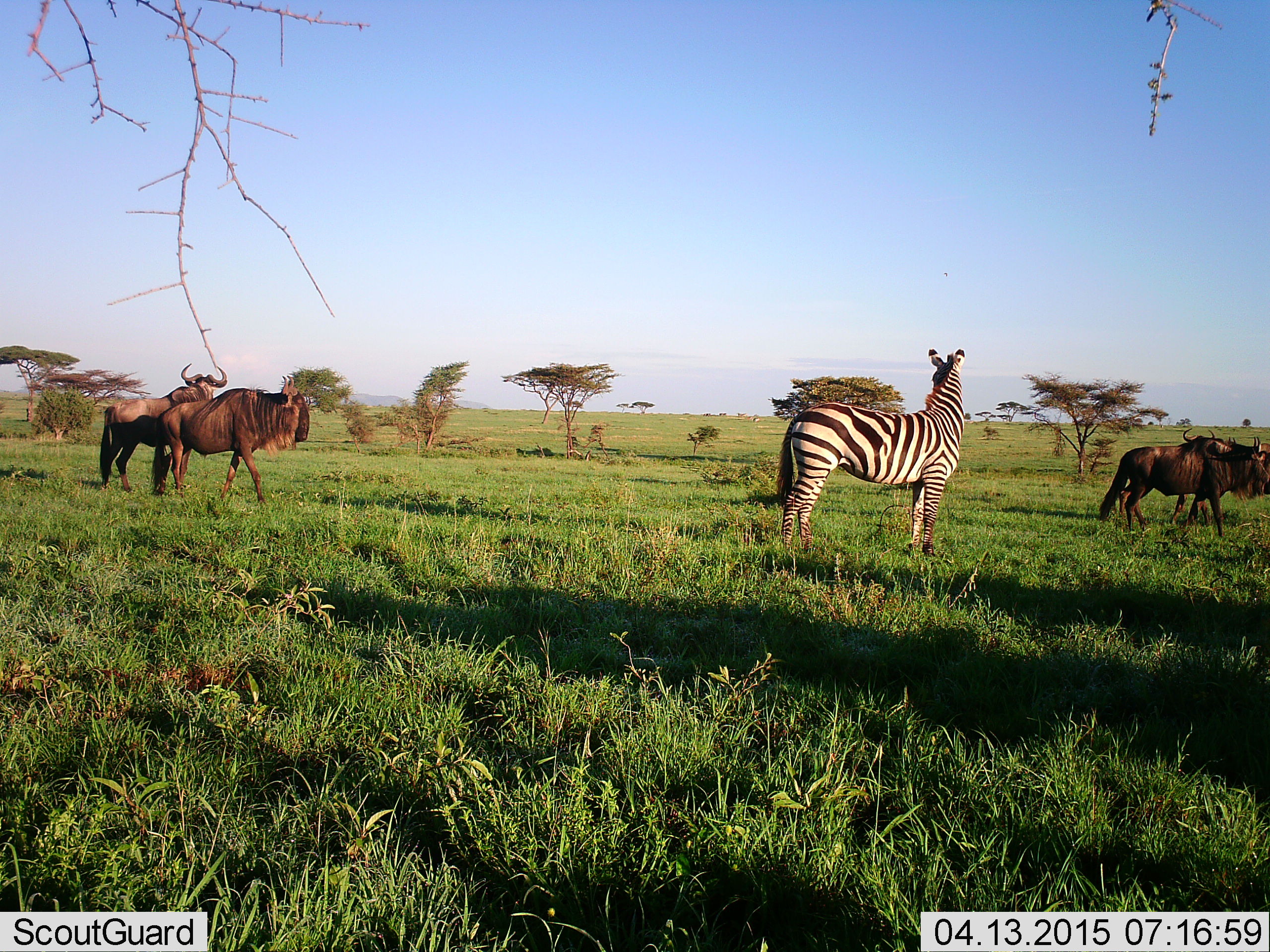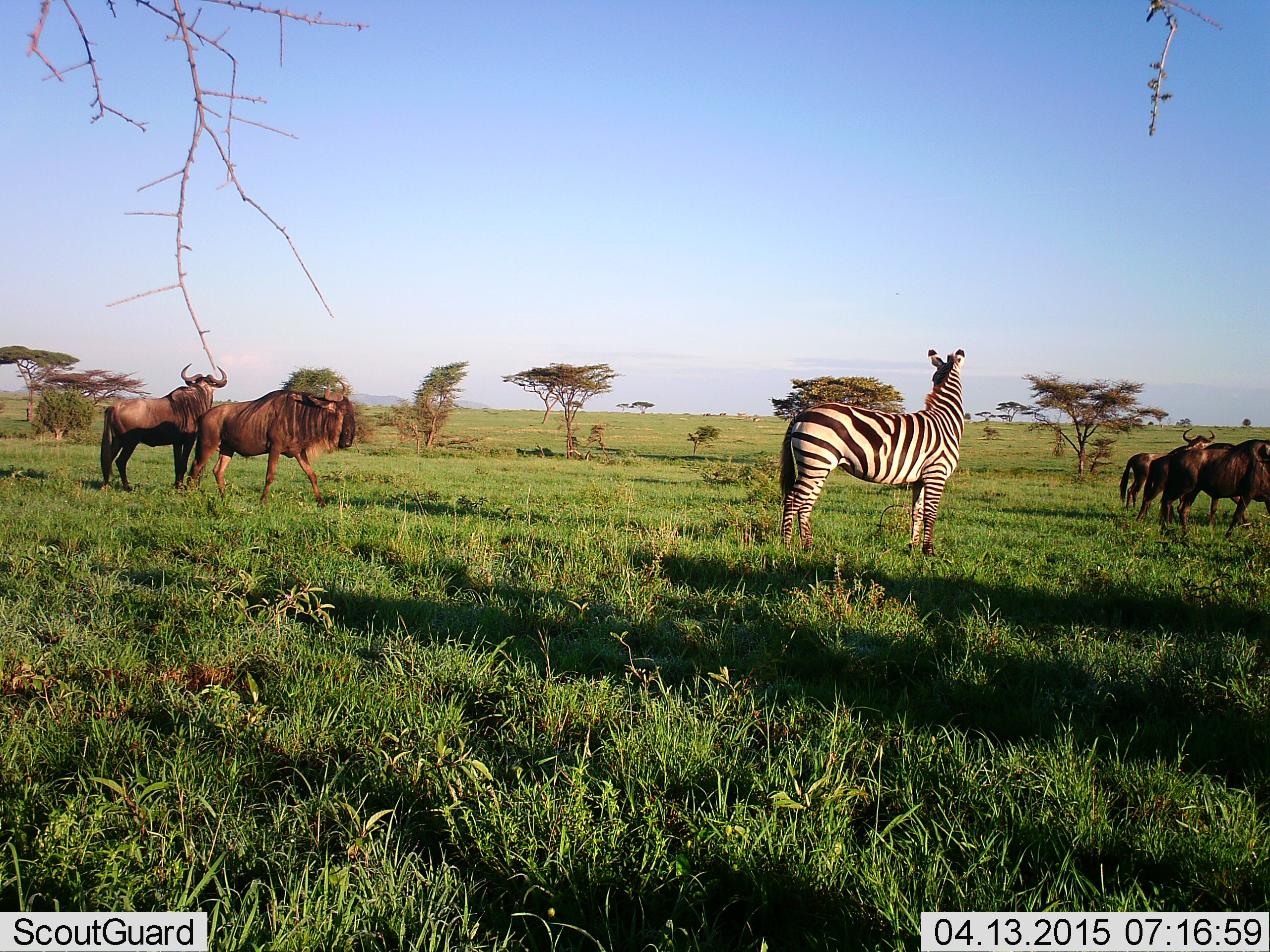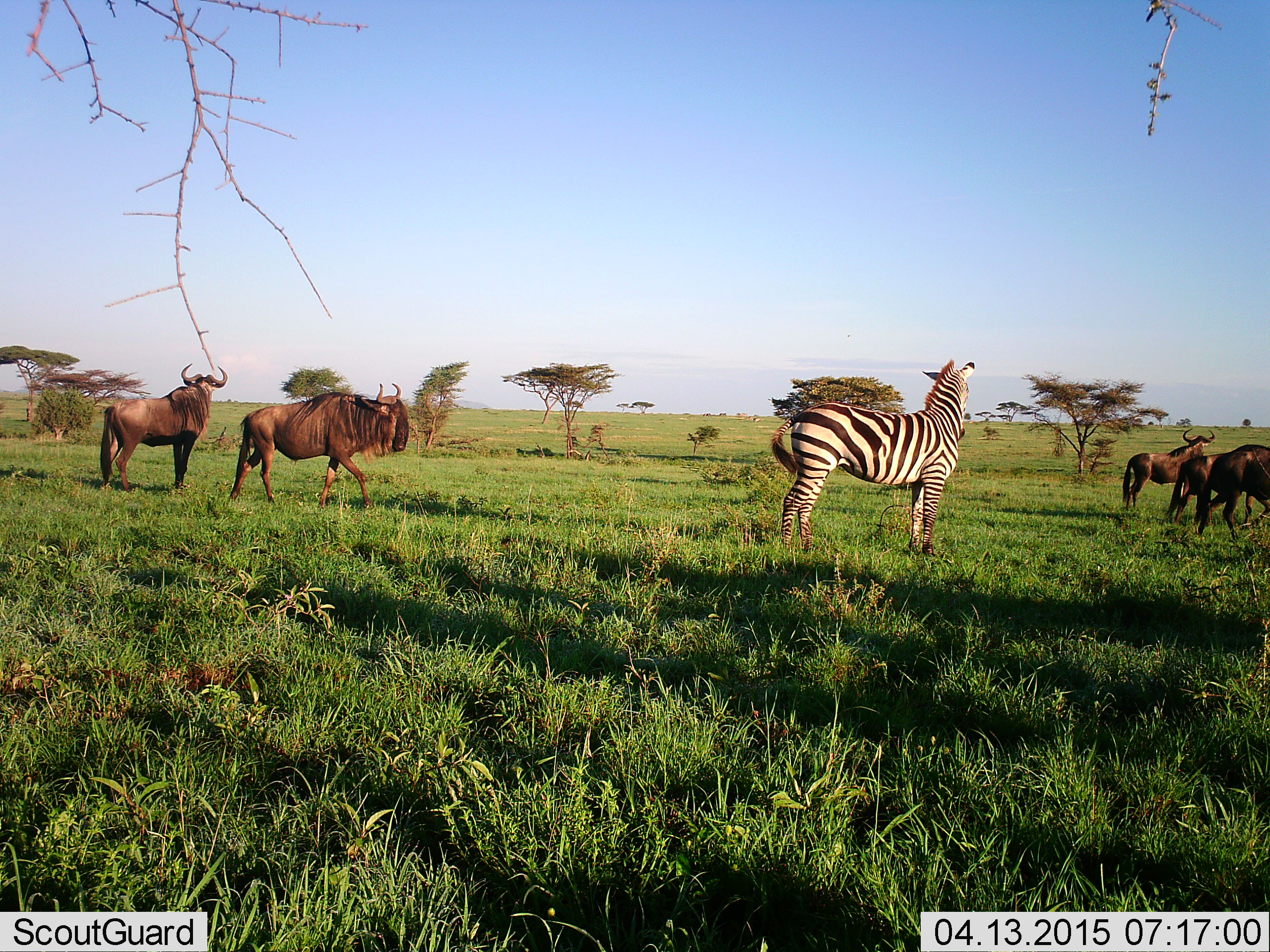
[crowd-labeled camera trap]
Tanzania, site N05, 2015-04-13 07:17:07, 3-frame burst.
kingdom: Animalia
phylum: Chordata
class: Mammalia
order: Artiodactyla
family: Bovidae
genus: Connochaetes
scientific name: Connochaetes taurinus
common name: blue wildebeest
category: wildebeest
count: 5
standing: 70%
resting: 0%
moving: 80%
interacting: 0%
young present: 10%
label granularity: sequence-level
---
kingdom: Animalia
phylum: Chordata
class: Mammalia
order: Perissodactyla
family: Equidae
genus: Equus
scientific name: Equus quagga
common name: plains zebra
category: zebra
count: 1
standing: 100%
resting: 0%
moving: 0%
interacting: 0%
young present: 0%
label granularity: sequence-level